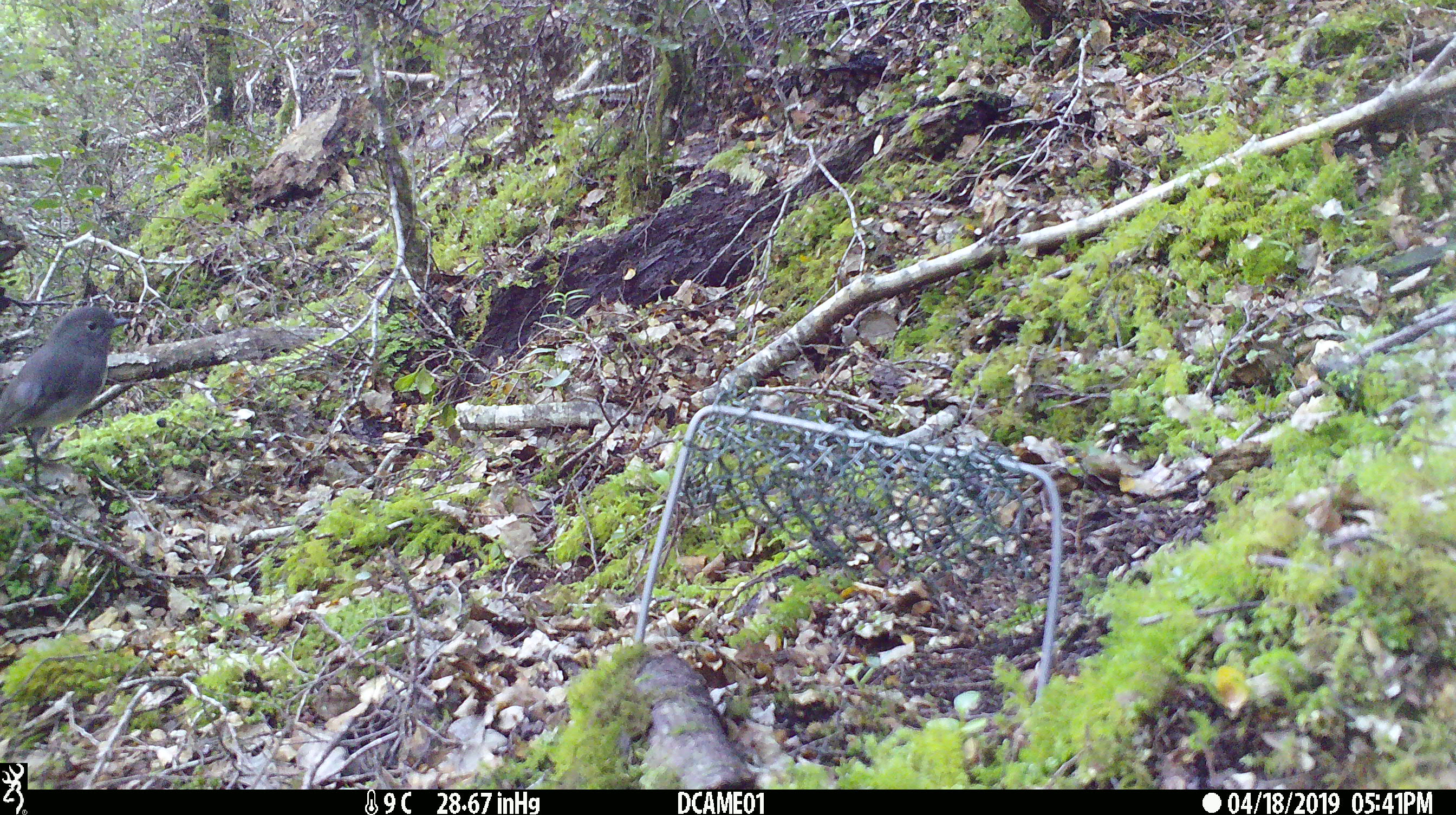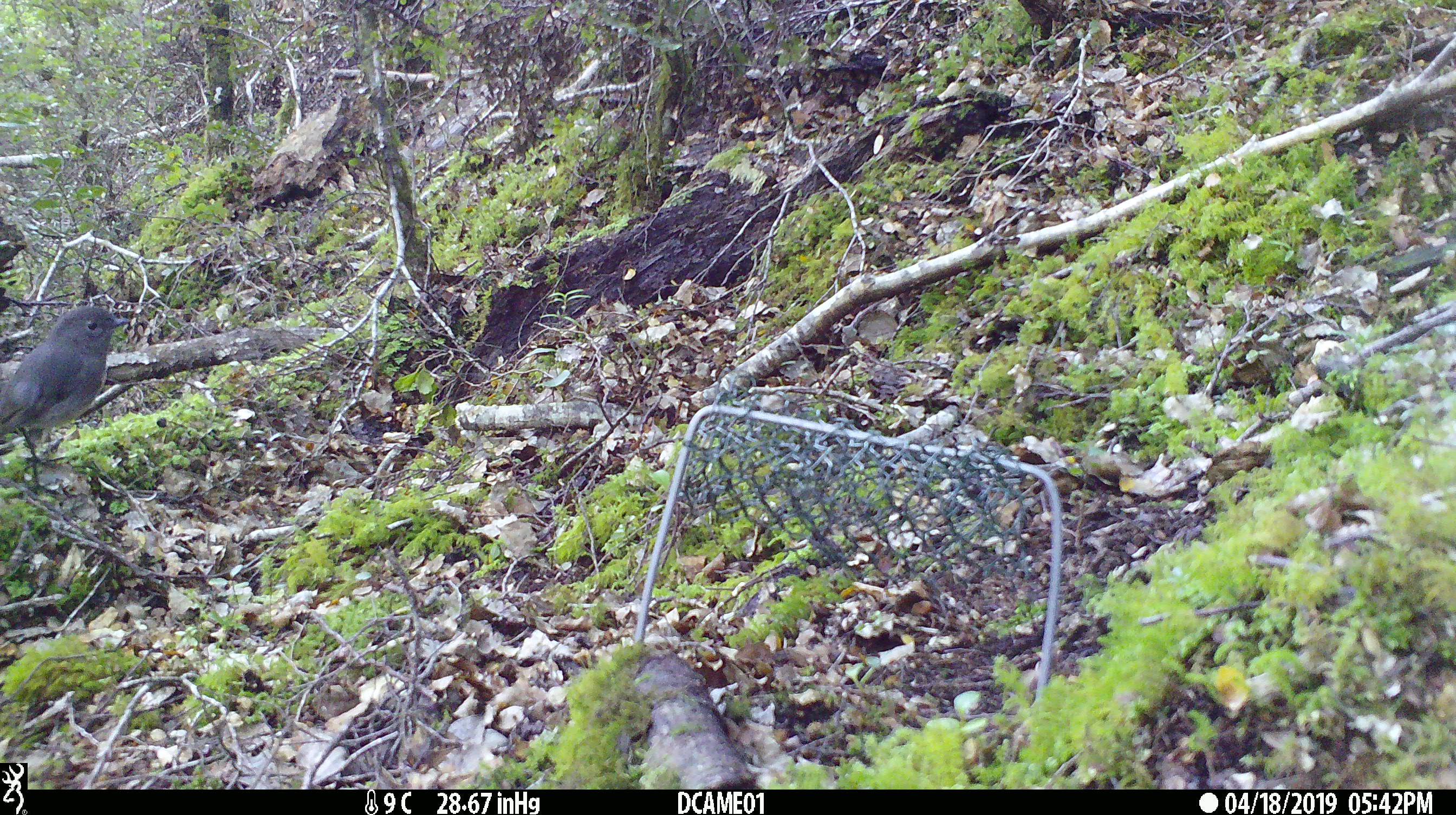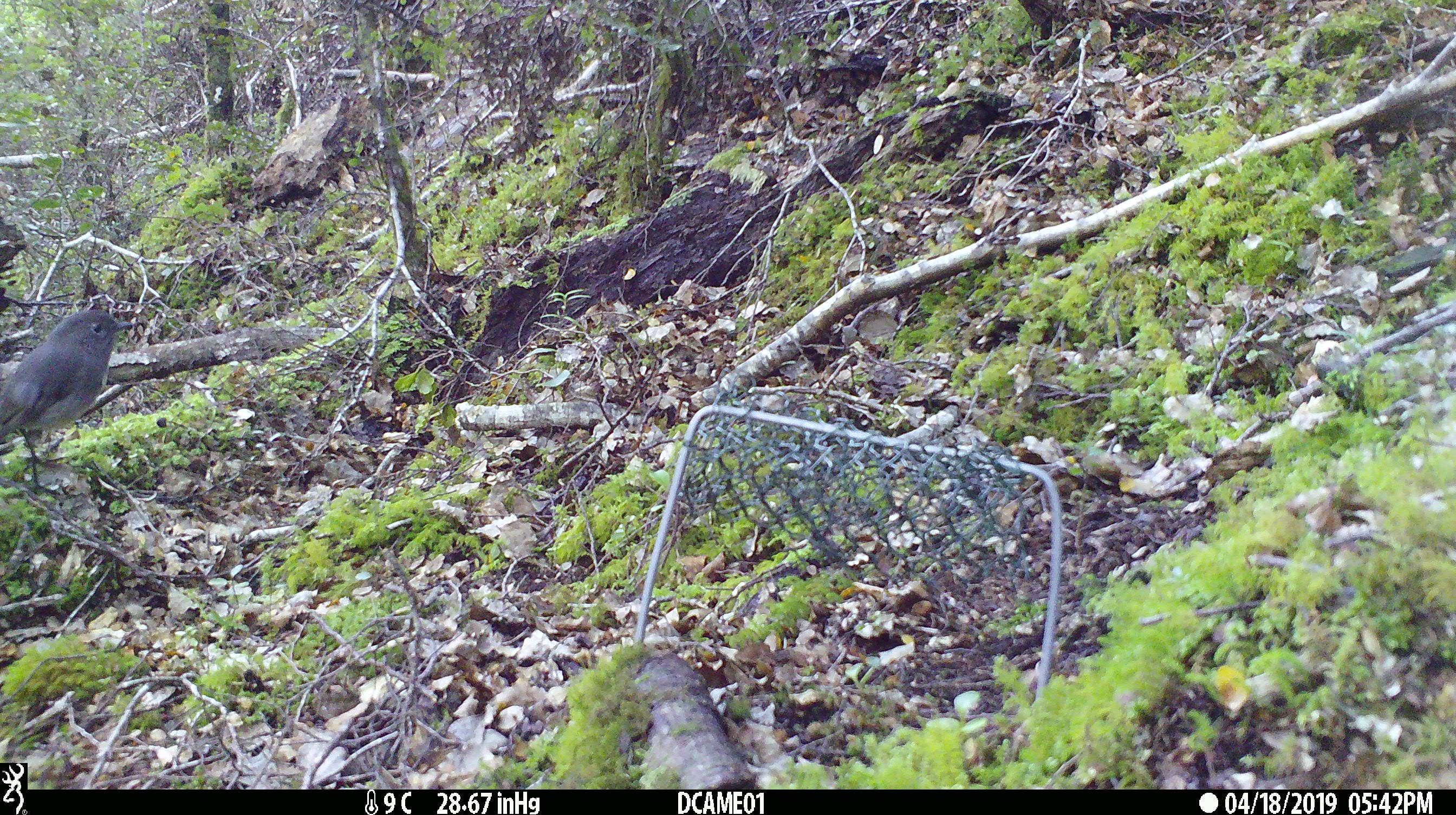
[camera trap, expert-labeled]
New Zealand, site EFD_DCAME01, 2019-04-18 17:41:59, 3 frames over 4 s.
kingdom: Animalia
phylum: Chordata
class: Aves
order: Passeriformes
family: Petroicidae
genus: Petroica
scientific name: Petroica australis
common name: new zealand robin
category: robin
Robin (new zealand robin) (Petroica australis).